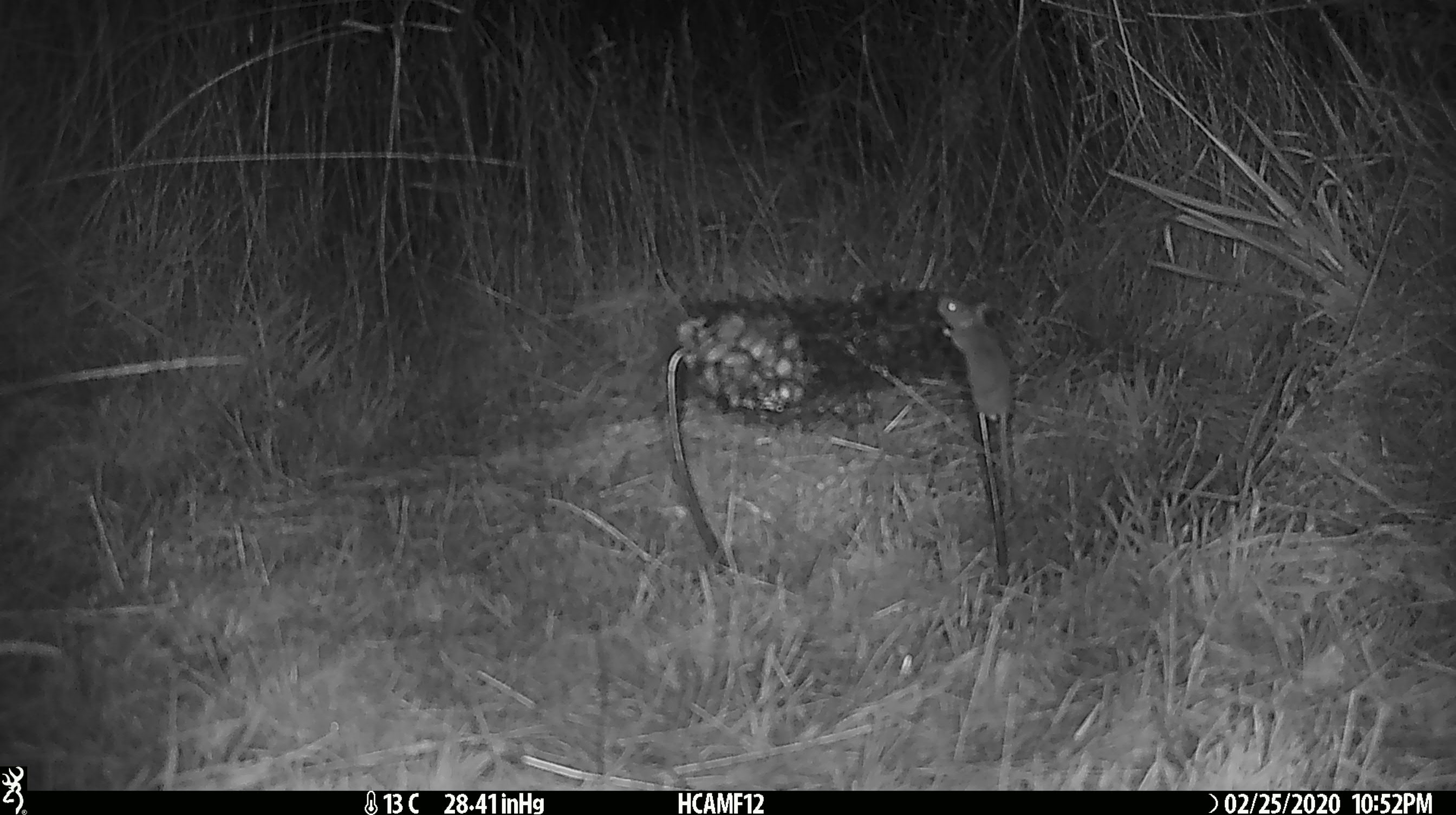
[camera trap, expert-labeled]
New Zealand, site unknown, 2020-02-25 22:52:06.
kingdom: Animalia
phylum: Chordata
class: Mammalia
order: Rodentia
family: Muridae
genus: Mus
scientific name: Mus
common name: mouse